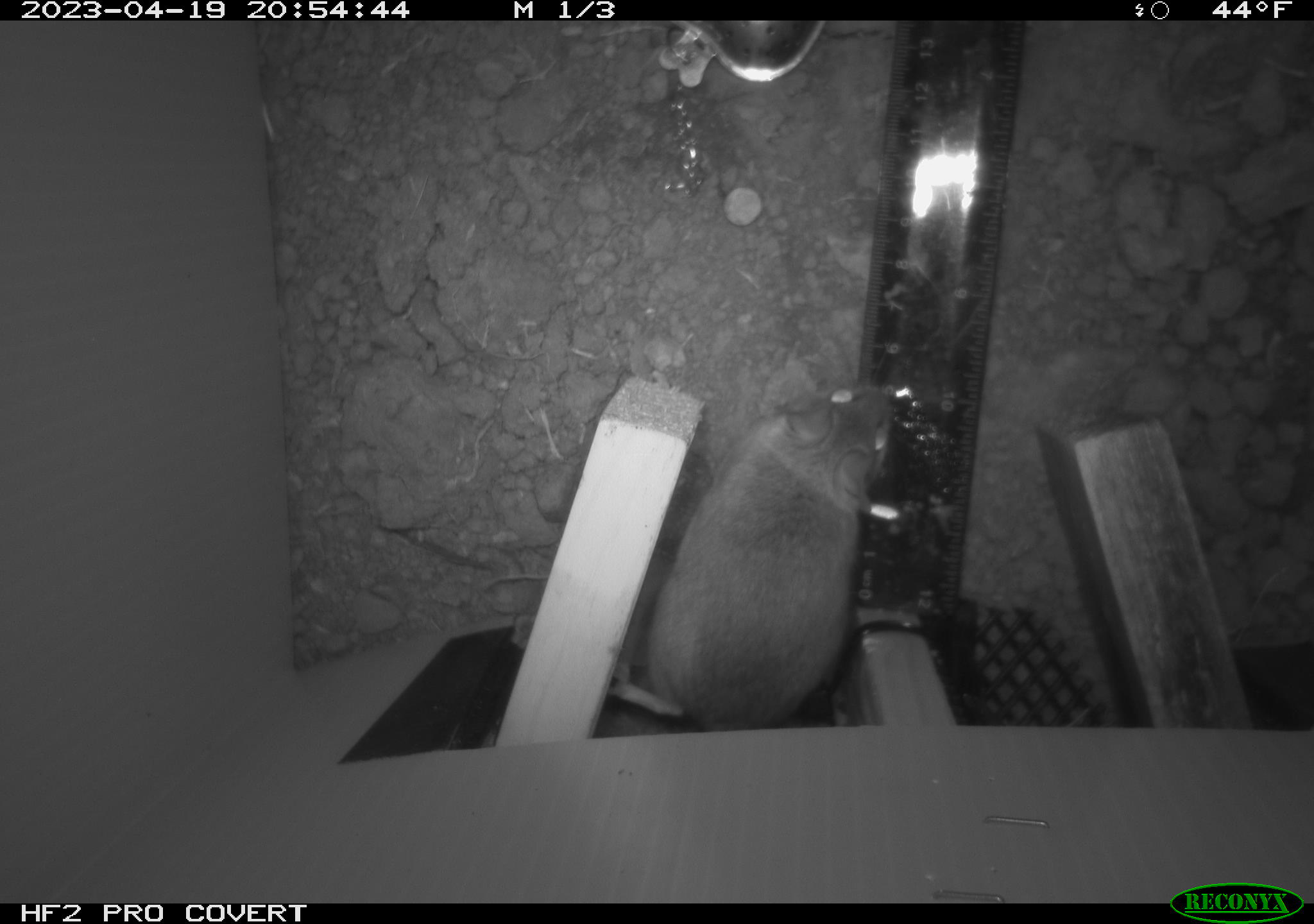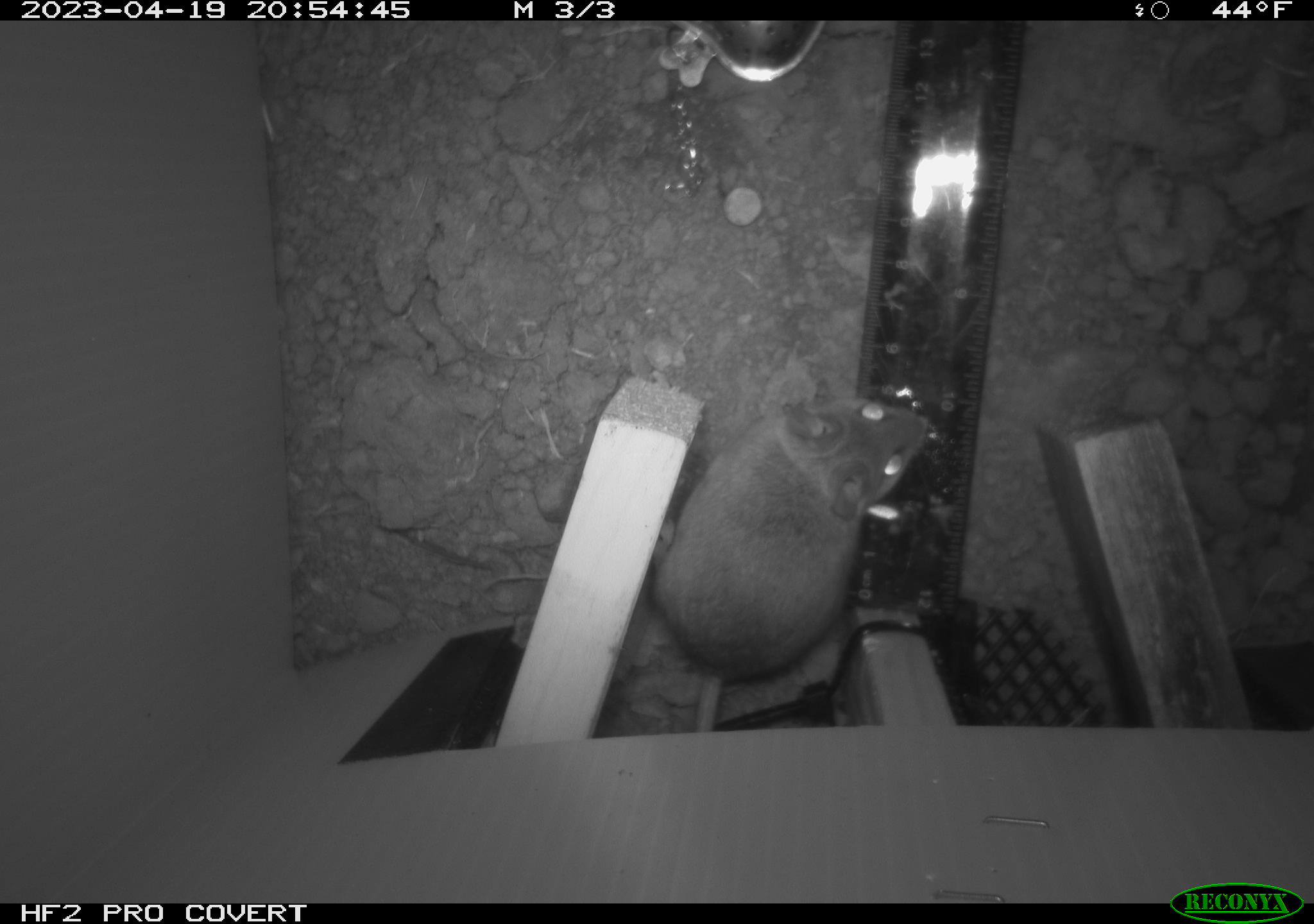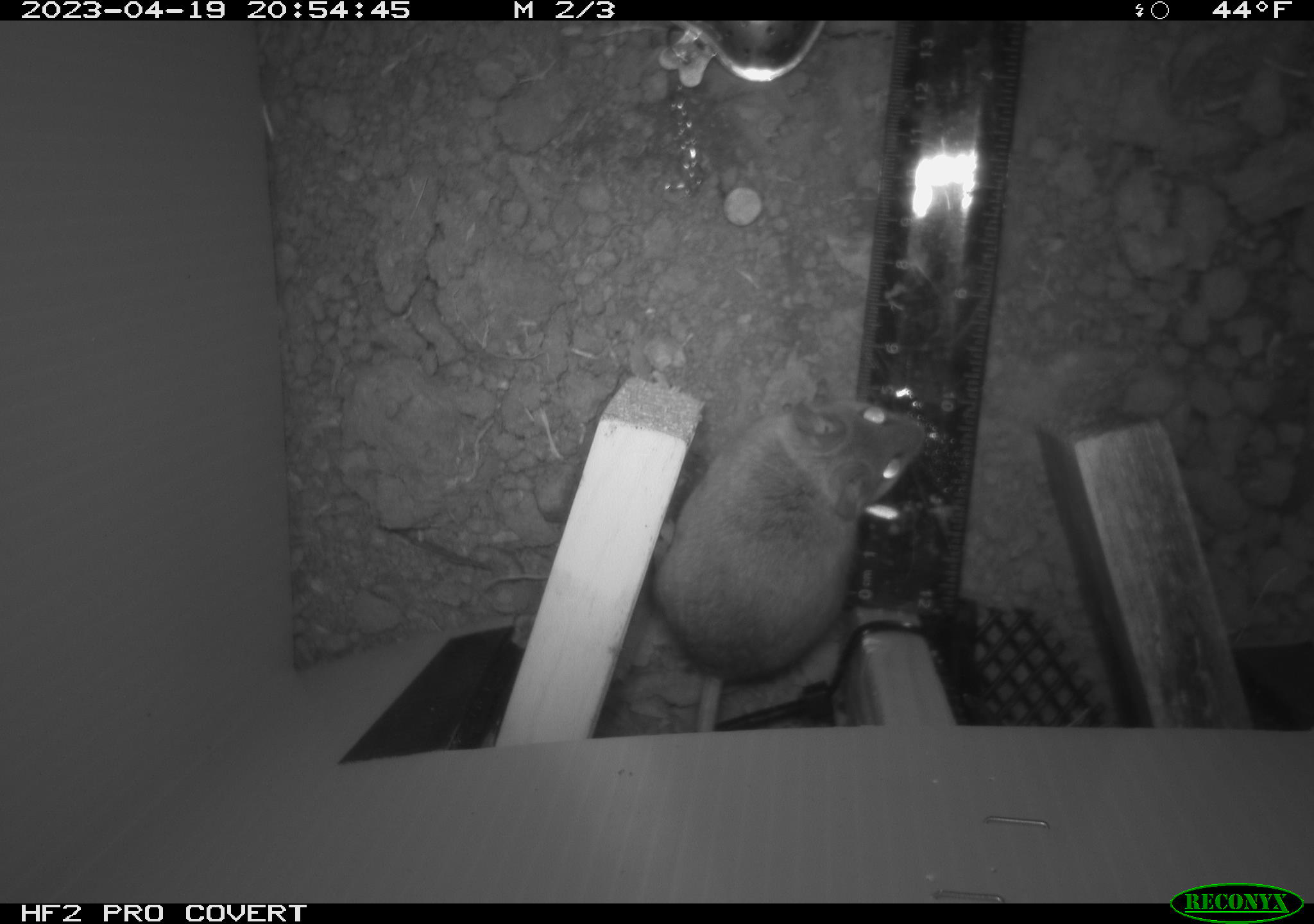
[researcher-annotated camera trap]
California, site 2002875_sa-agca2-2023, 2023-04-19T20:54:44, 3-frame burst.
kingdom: Animalia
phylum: Chordata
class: Mammalia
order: Rodentia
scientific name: Rodentia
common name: mouse species